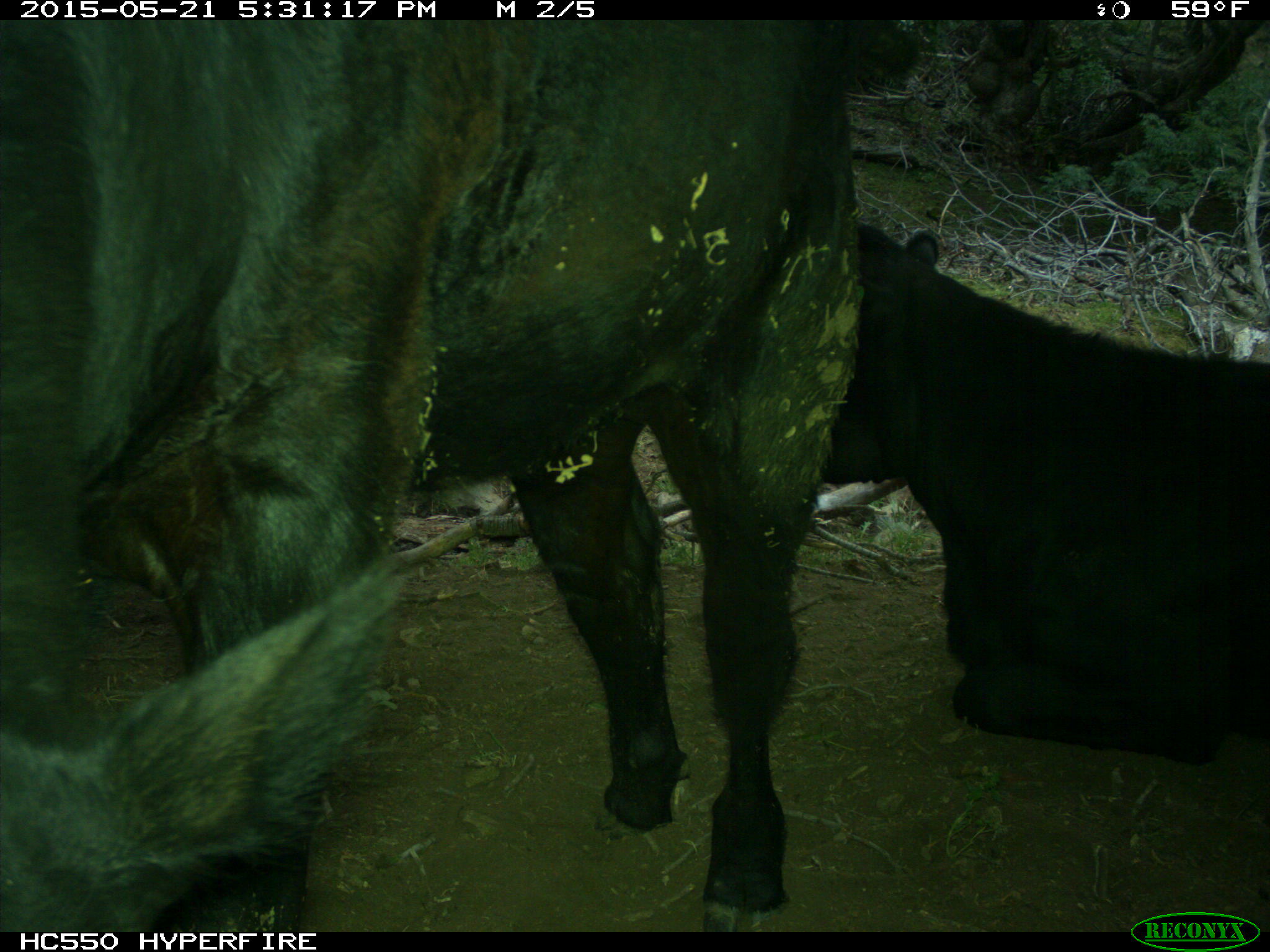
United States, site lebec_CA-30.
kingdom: Animalia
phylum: Chordata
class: Mammalia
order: Artiodactyla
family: Bovidae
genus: Bos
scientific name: Bos taurus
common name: domestic cow